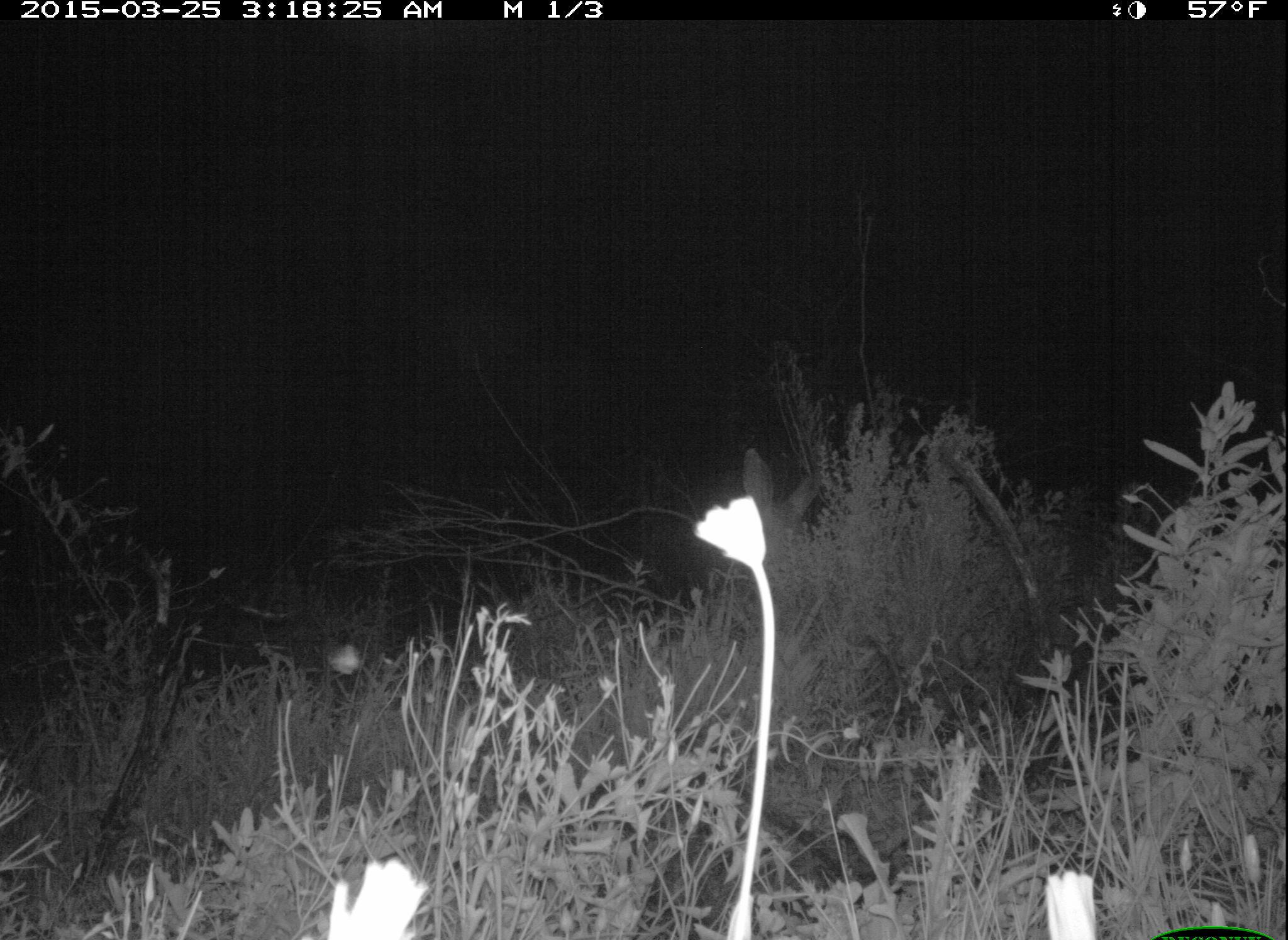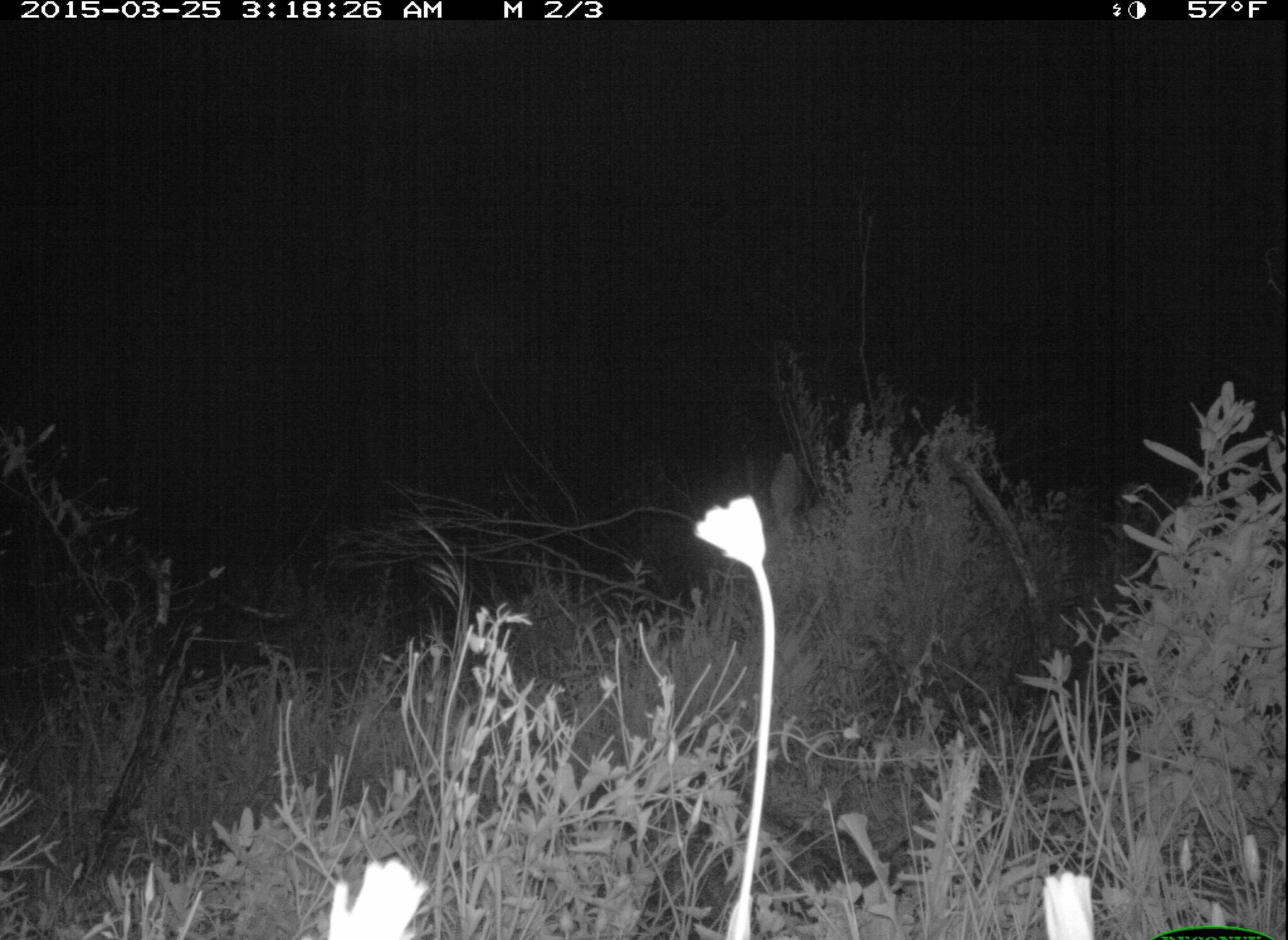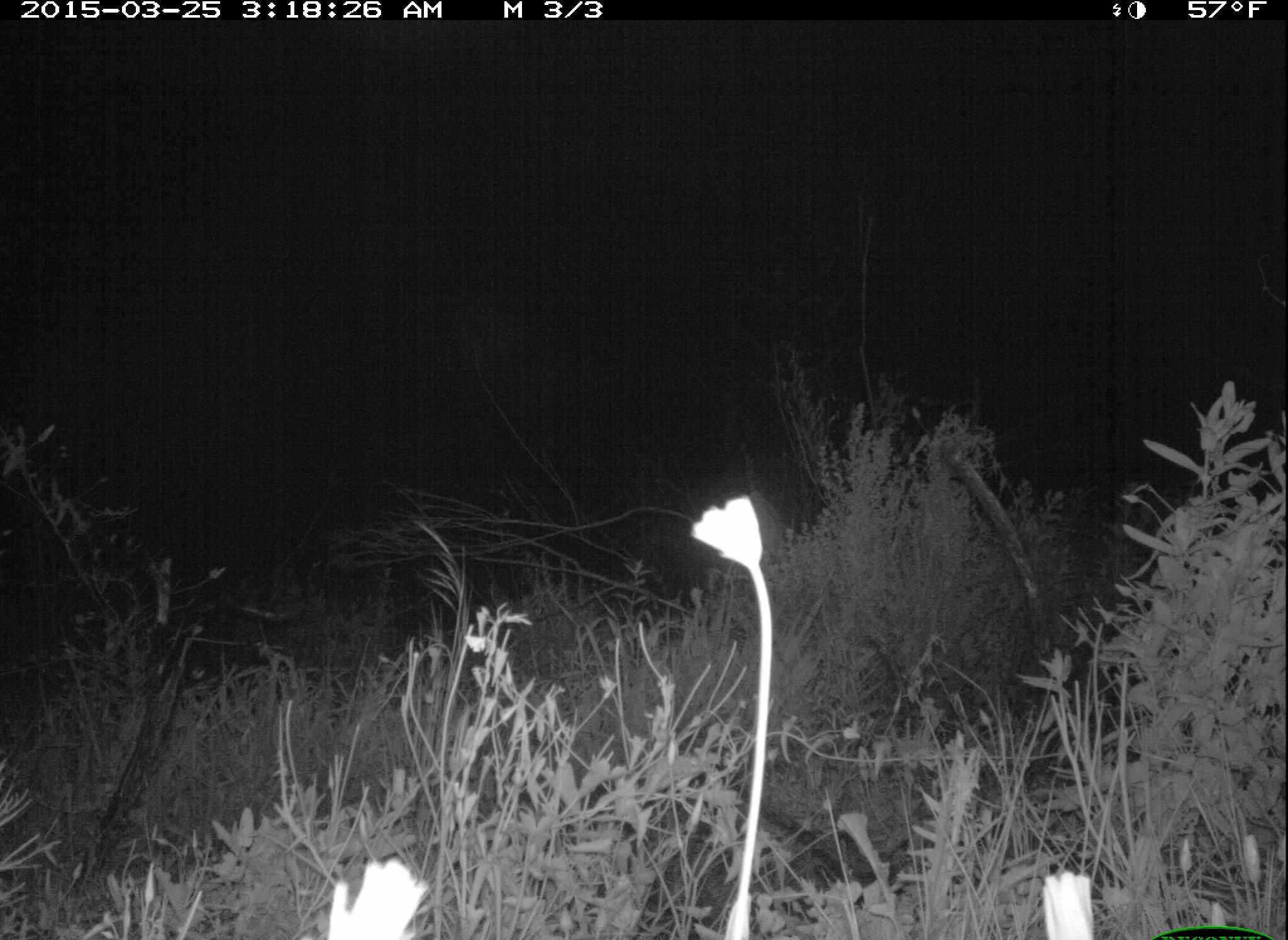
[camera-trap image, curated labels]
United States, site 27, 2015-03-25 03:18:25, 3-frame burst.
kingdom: Animalia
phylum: Chordata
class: Mammalia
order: Artiodactyla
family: Cervidae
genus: Odocoileus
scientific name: Odocoileus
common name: deer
Deer (Odocoileus).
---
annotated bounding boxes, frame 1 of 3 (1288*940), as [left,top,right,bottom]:
deer: [737,445,825,588]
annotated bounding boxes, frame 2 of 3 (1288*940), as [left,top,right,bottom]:
deer: [765,452,813,538]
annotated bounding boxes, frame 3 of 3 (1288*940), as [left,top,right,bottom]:
deer: [751,488,791,550]